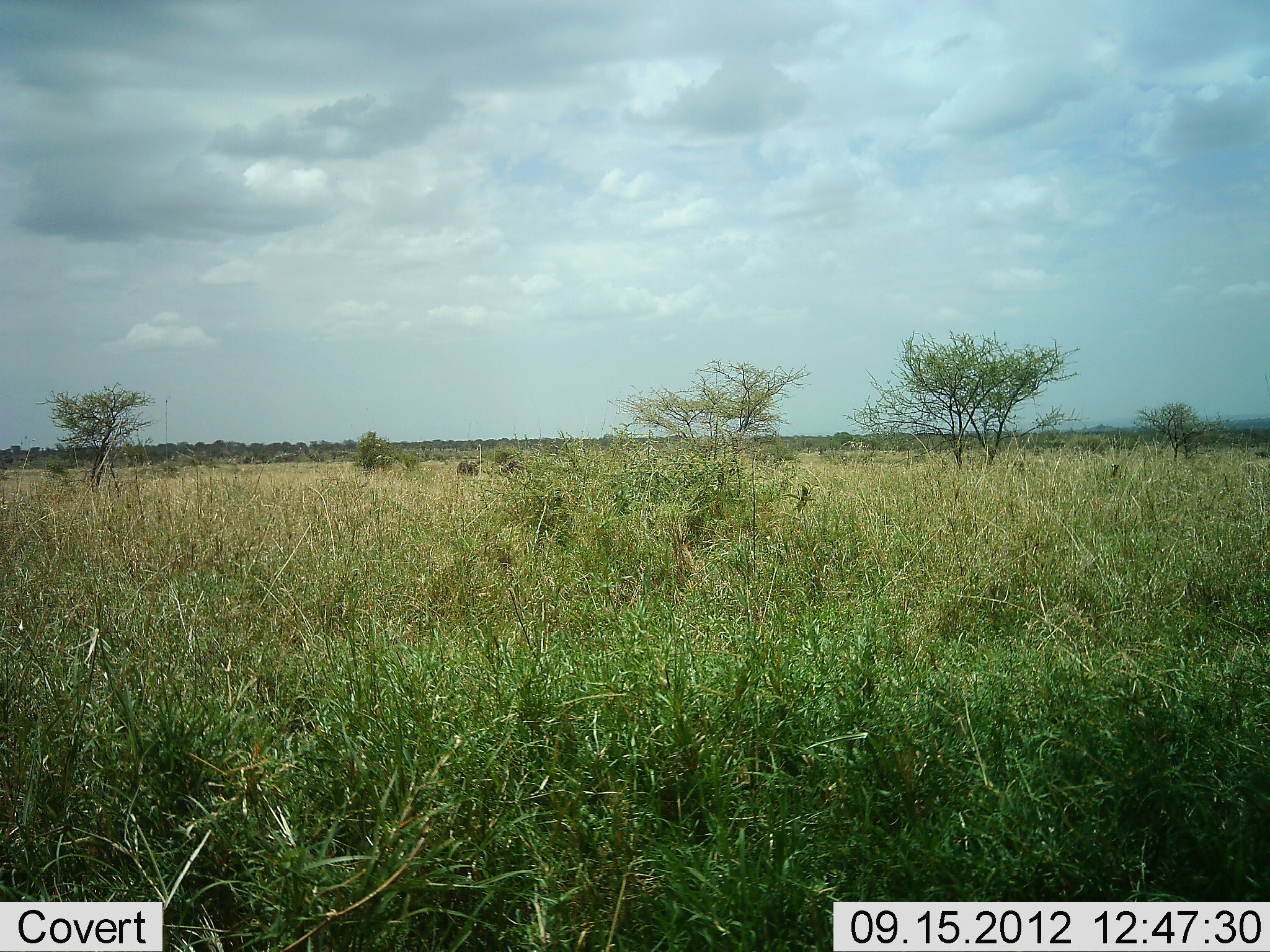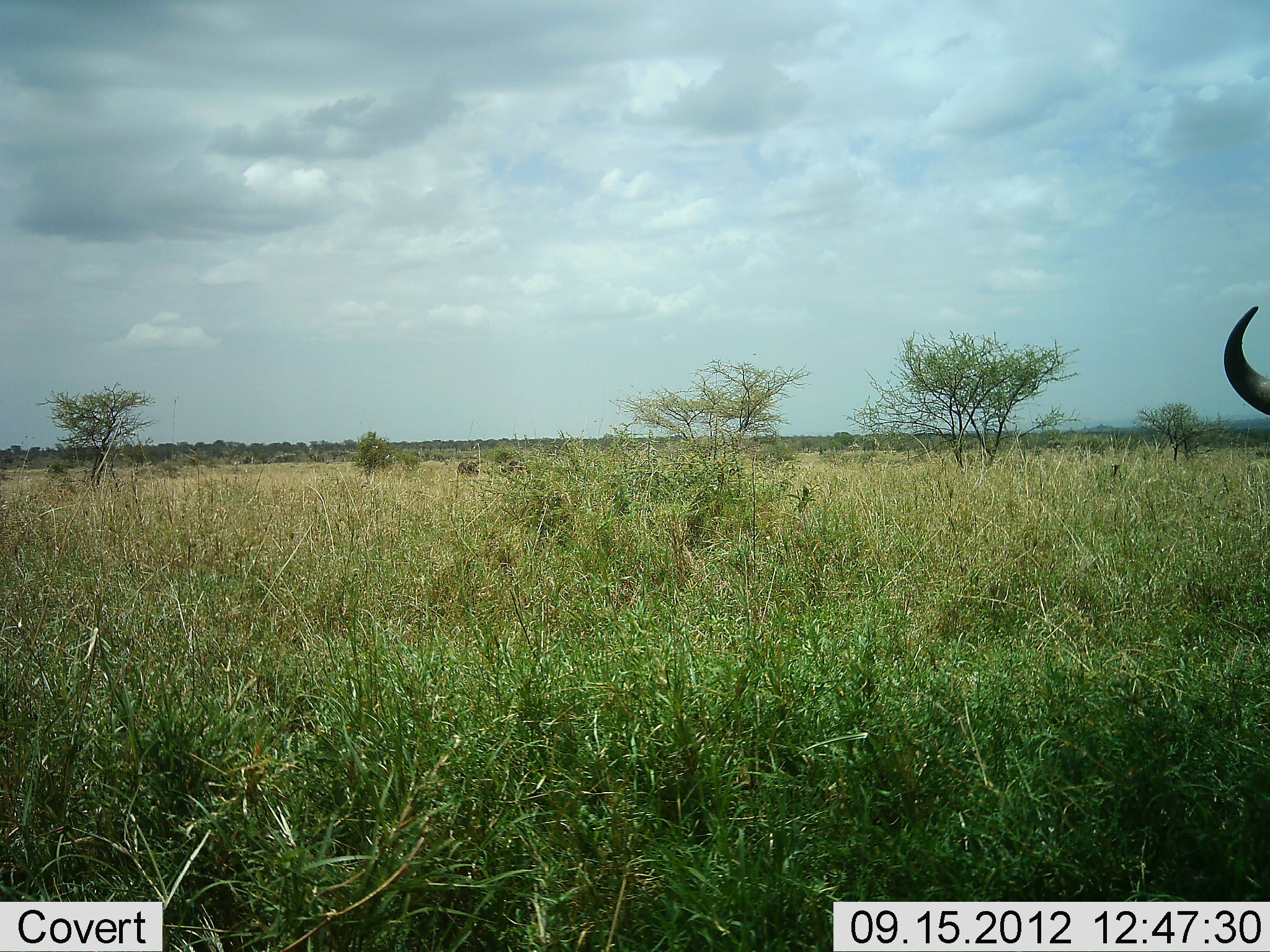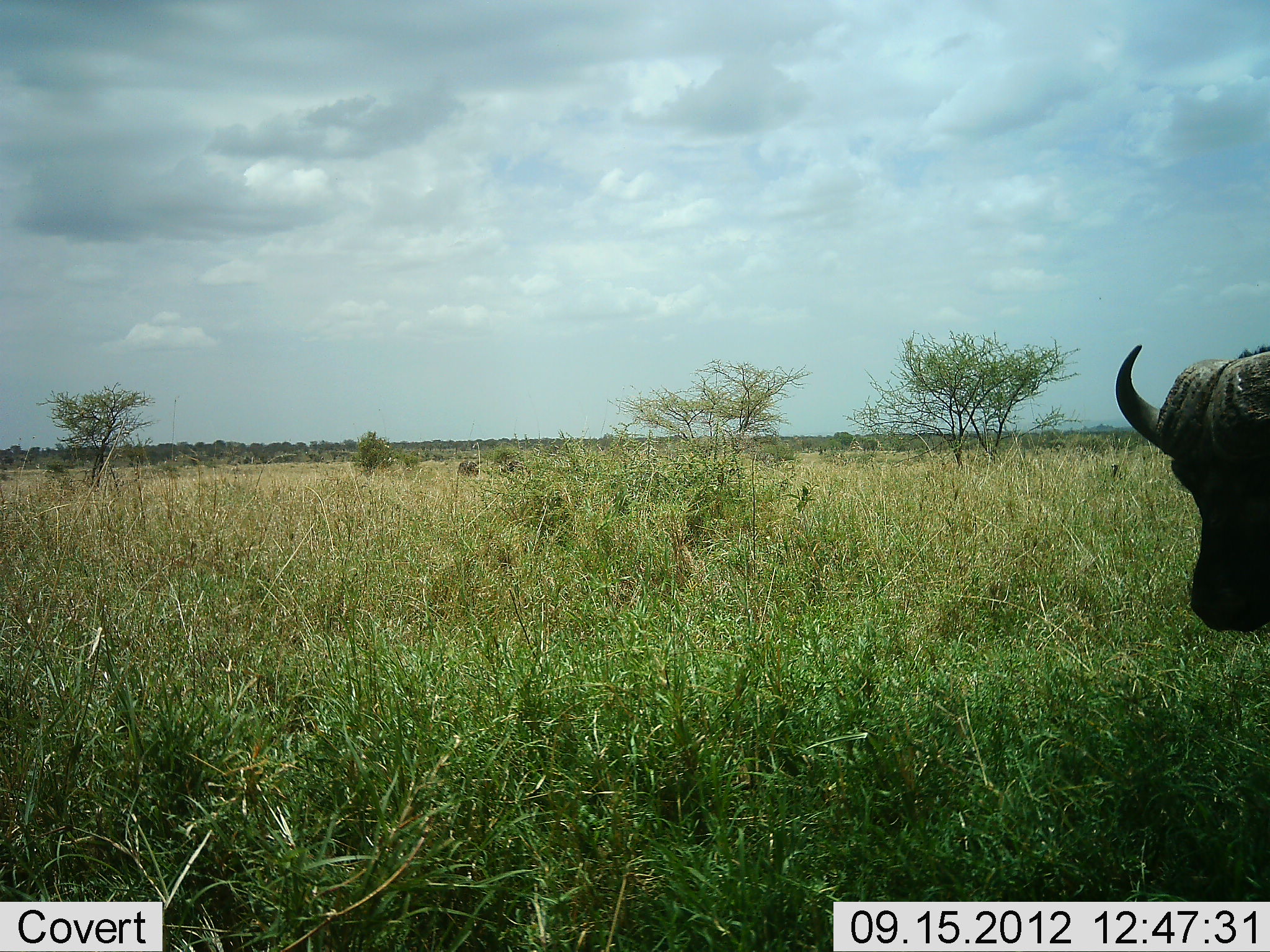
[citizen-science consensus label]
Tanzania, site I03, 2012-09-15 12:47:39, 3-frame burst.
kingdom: Animalia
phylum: Chordata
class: Mammalia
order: Artiodactyla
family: Bovidae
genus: Syncerus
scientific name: Syncerus caffer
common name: cape buffalo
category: buffalo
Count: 1.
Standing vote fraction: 20%.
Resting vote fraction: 0%.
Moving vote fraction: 80%.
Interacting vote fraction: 0%.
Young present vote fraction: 0%.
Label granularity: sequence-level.